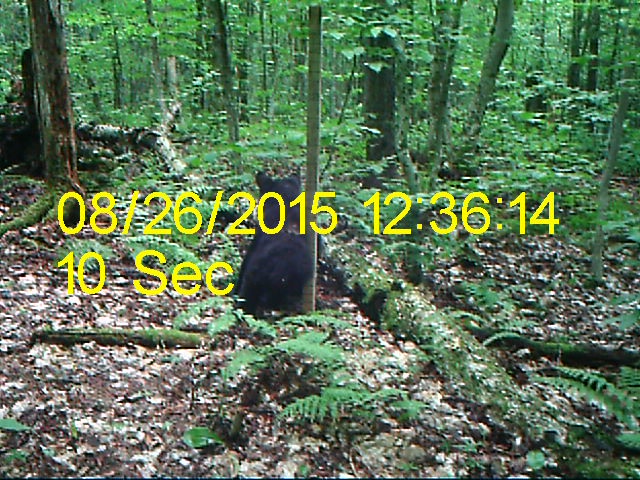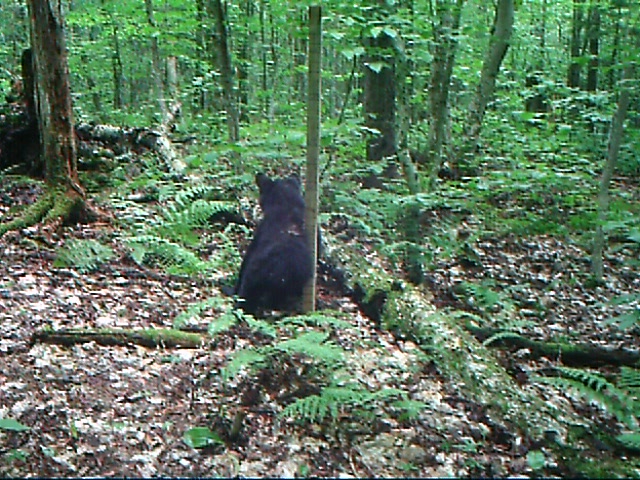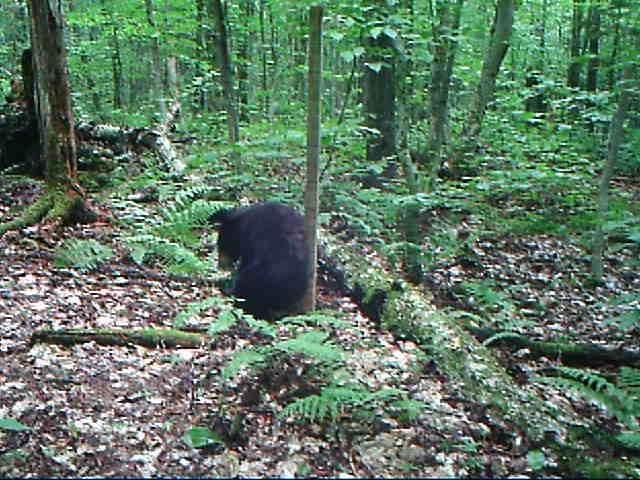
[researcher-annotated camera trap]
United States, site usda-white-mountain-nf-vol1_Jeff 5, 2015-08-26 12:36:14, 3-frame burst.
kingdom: Animalia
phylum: Chordata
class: Mammalia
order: Carnivora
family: Ursidae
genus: Ursus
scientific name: Ursus americanus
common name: black bear